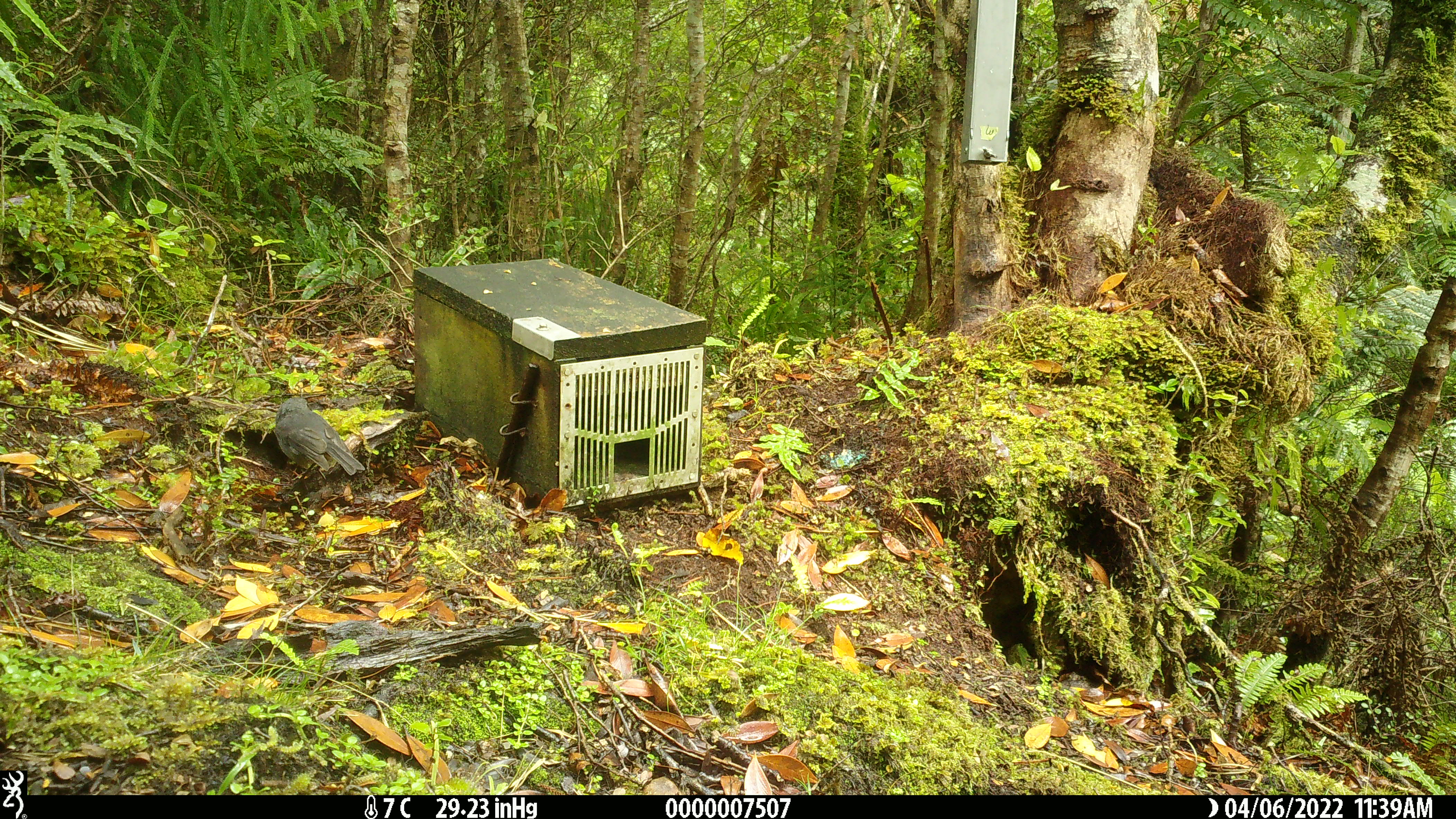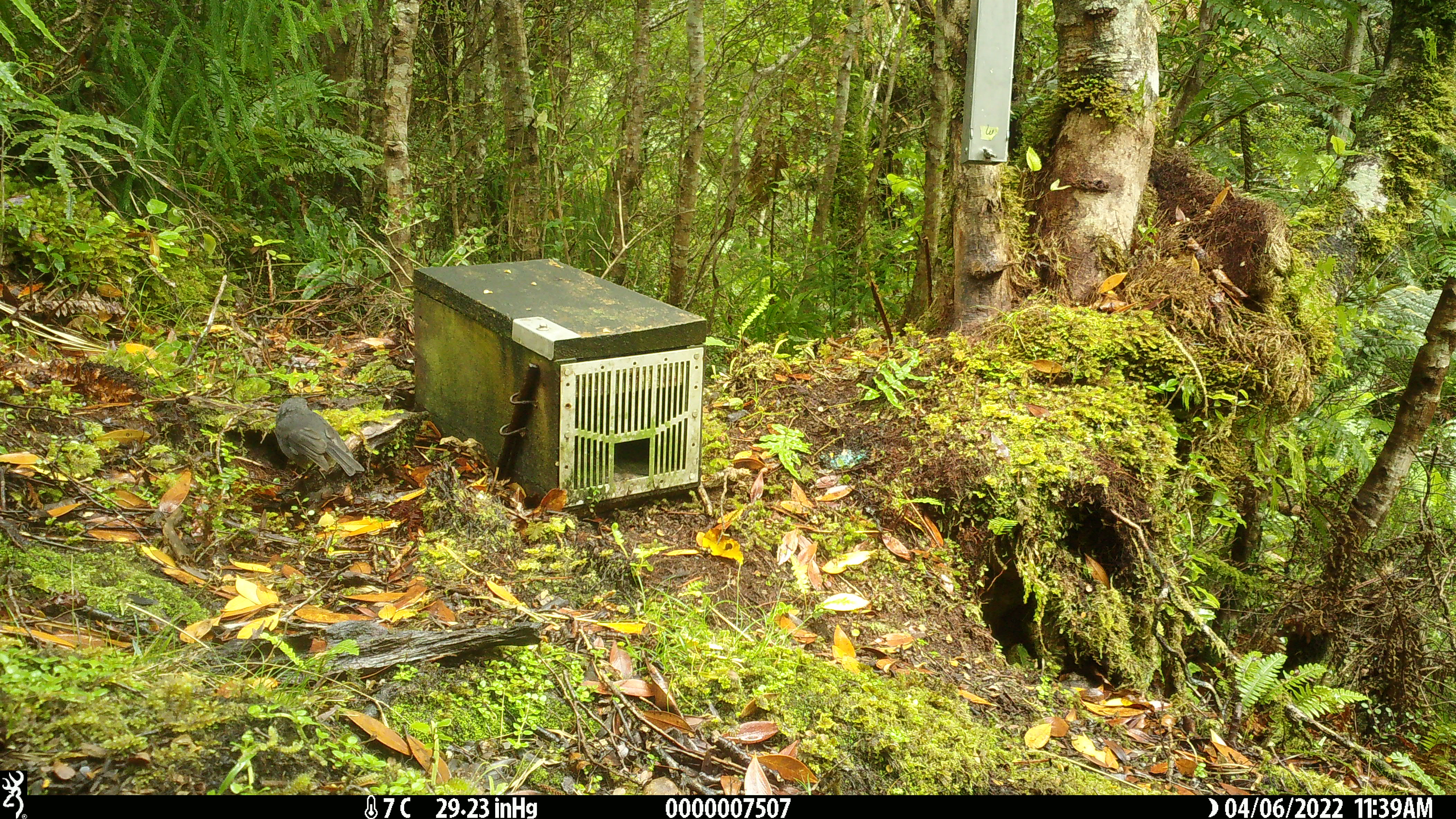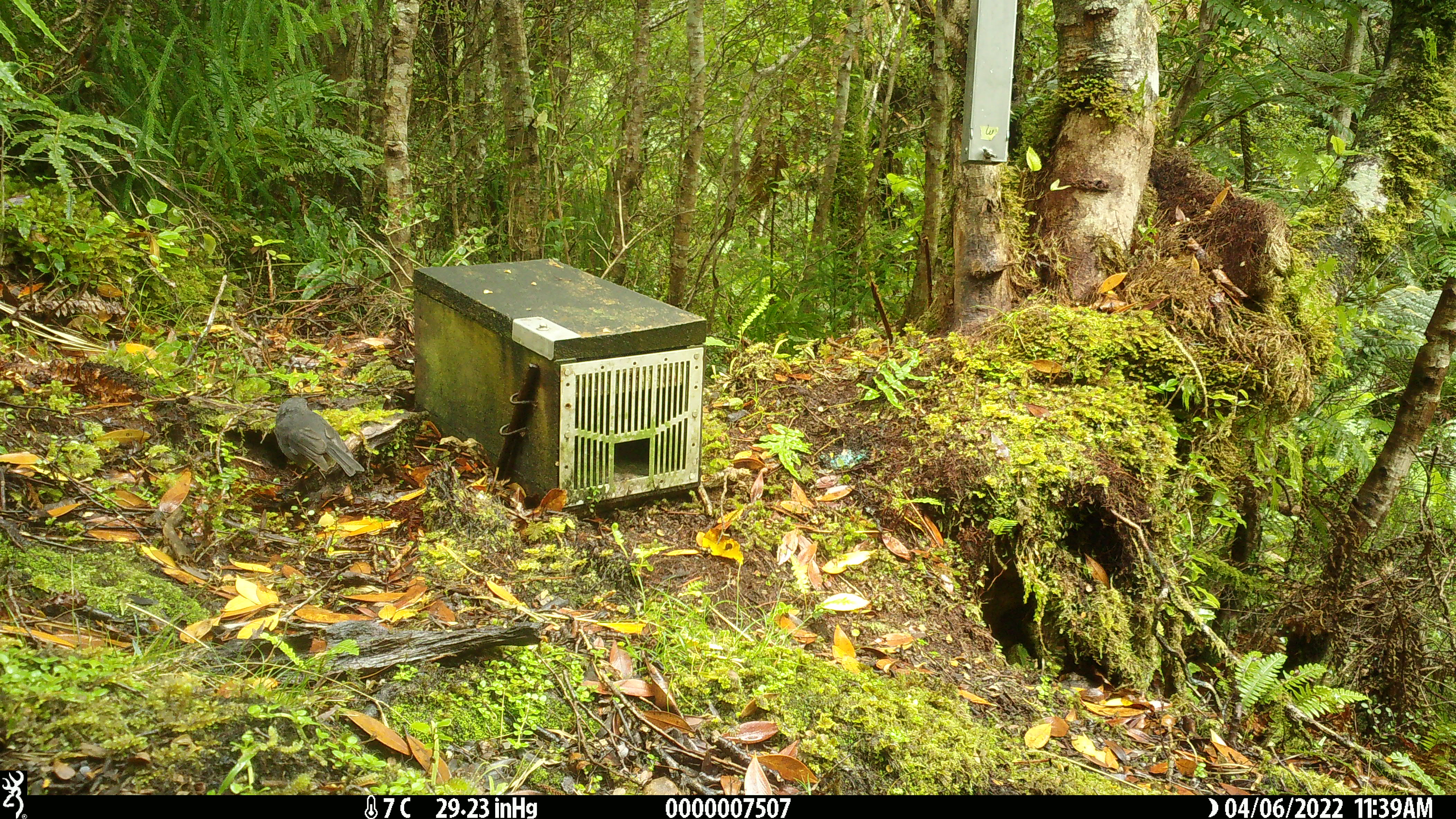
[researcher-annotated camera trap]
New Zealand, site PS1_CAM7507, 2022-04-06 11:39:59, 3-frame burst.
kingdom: Animalia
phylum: Chordata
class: Aves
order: Passeriformes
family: Petroicidae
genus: Petroica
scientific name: Petroica australis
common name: new zealand robin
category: robin